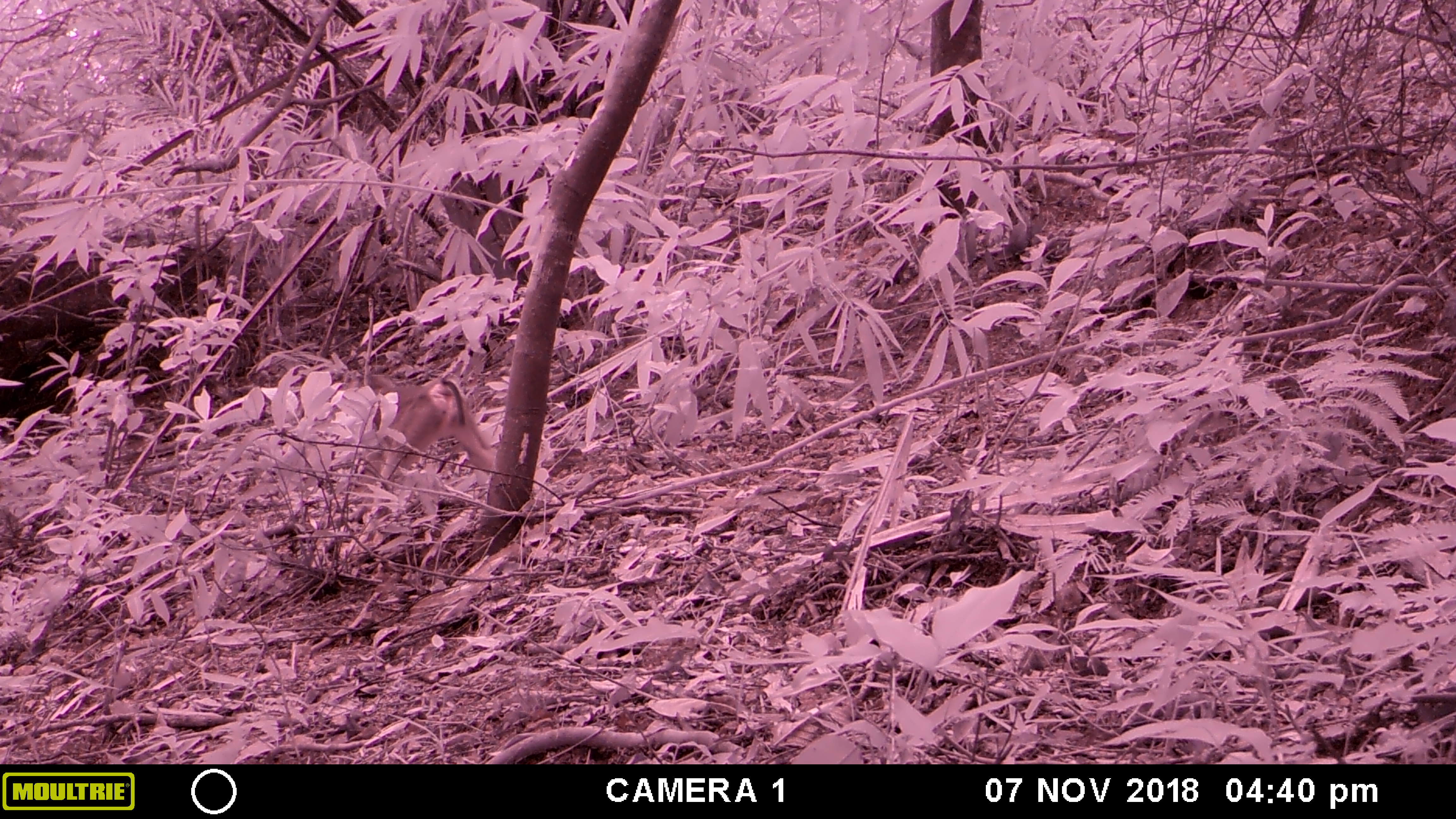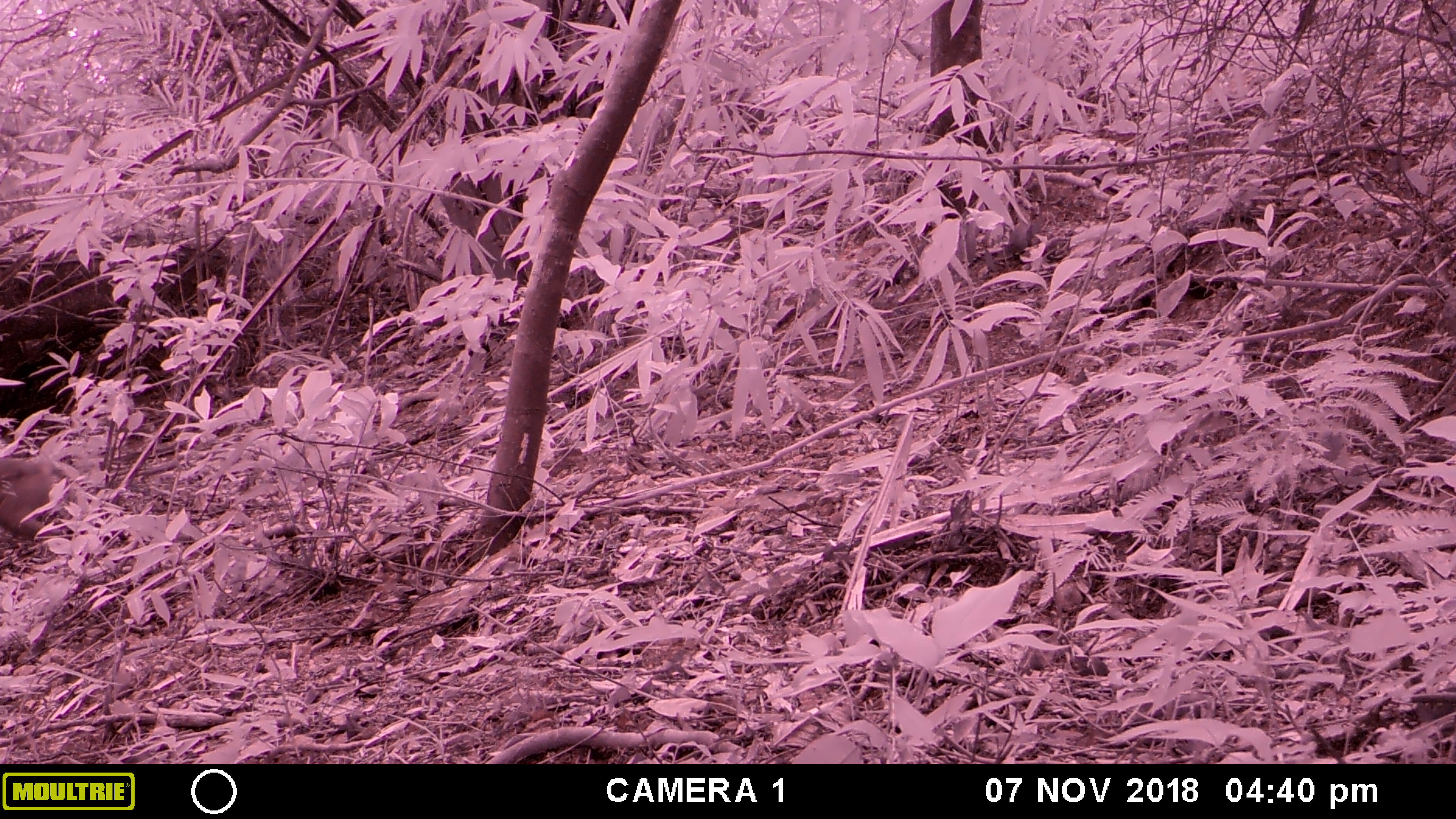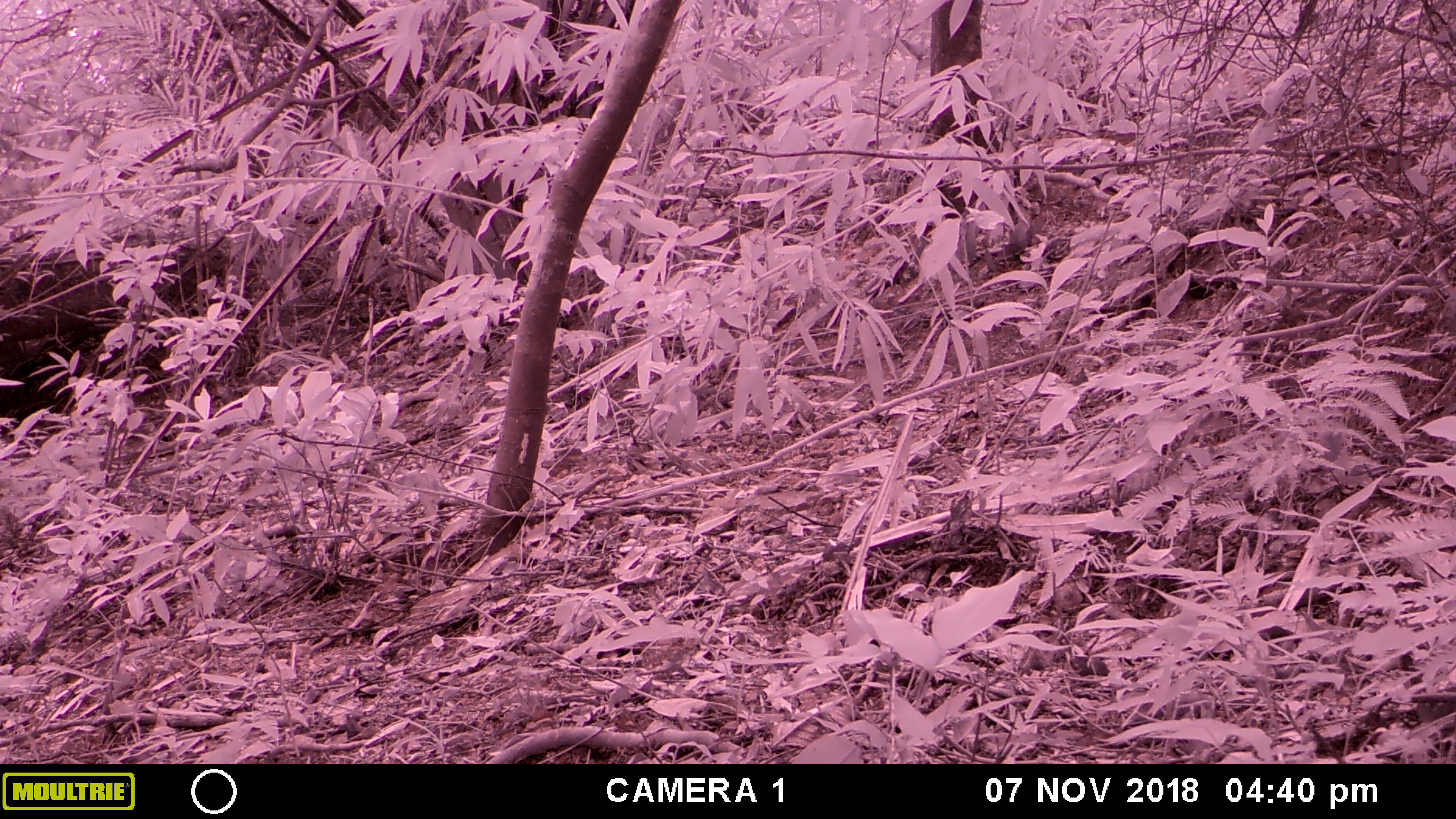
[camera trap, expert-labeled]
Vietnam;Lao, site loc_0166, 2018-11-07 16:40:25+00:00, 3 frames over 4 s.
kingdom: Animalia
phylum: Chordata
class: Mammalia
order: Primates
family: Cercopithecidae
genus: Macaca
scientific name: Macaca nemestrina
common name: pig-tailed macaque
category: pig tailed macaque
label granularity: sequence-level